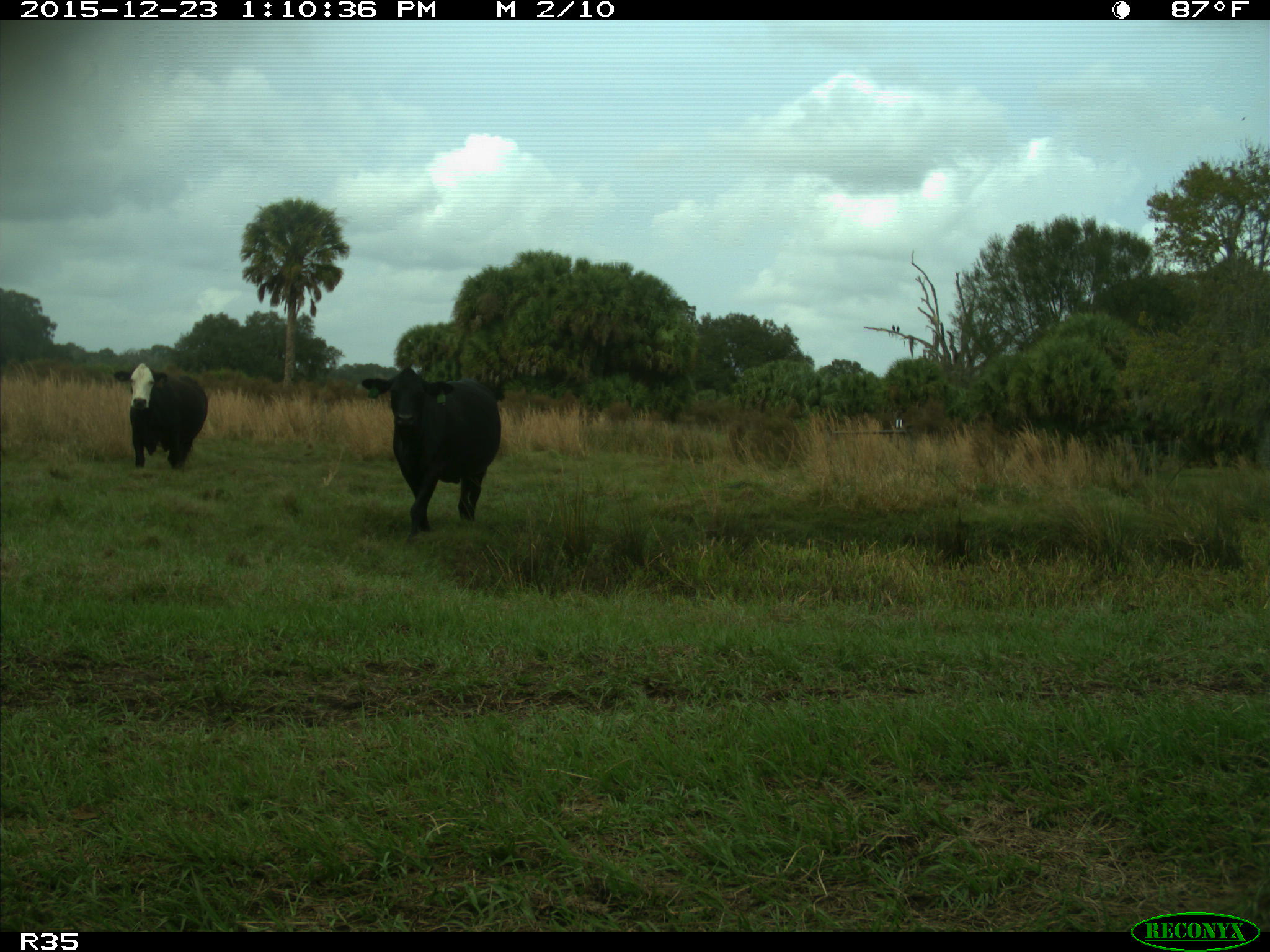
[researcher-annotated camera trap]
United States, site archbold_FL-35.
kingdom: Animalia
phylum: Chordata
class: Mammalia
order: Artiodactyla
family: Bovidae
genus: Bos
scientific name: Bos taurus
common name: domestic cow